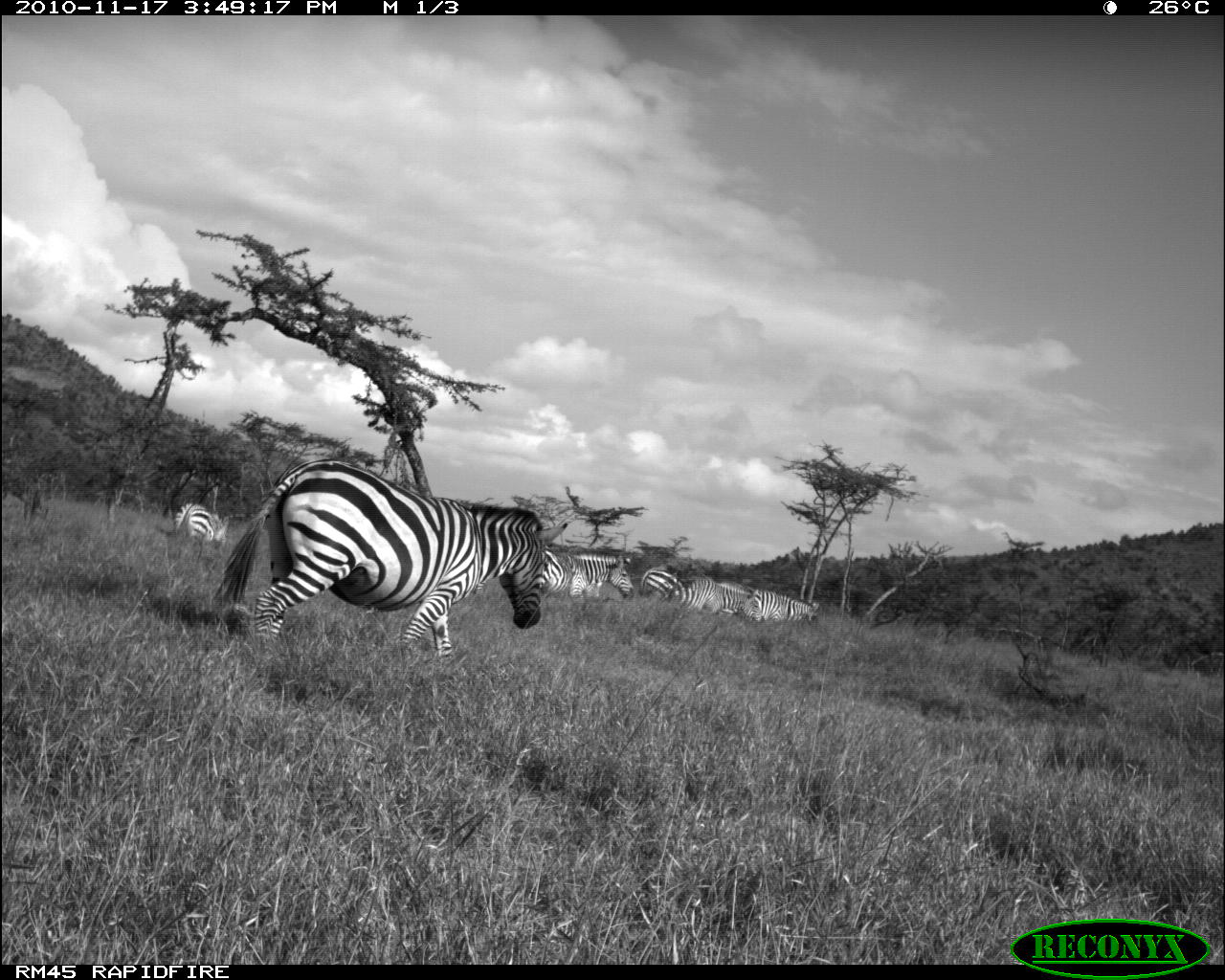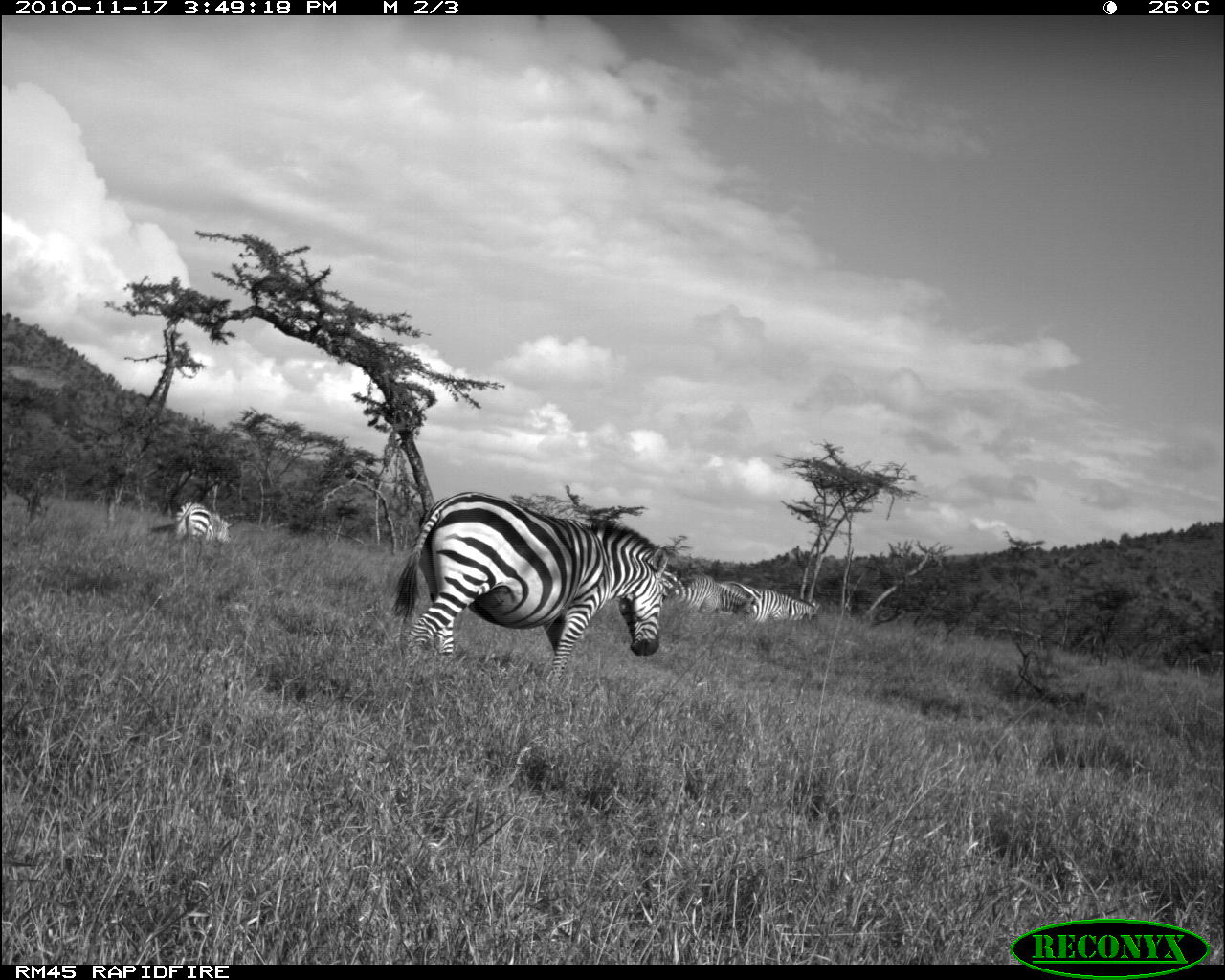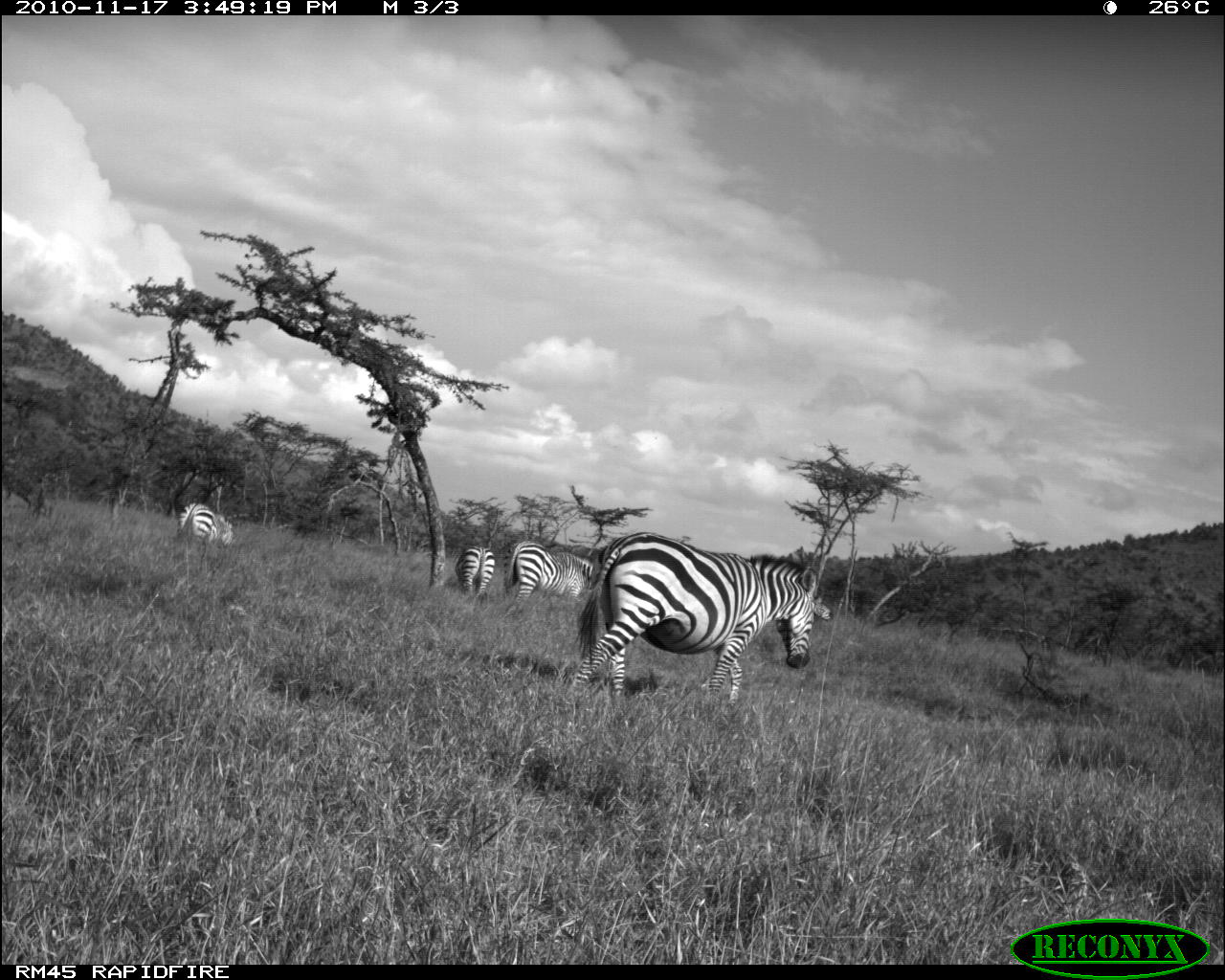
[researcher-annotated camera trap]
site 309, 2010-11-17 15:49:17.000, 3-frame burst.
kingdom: Animalia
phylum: Chordata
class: Mammalia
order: Perissodactyla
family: Equidae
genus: Equus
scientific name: Equus quagga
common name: plains zebra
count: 6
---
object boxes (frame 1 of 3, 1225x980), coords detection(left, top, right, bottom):
equus quagga: detection(210, 458, 568, 653); detection(689, 577, 763, 622); detection(570, 556, 634, 599); detection(175, 502, 229, 545); detection(640, 565, 688, 607); detection(759, 589, 819, 621); detection(542, 549, 574, 591)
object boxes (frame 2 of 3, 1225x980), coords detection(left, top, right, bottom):
equus quagga: detection(390, 490, 670, 679); detection(660, 570, 716, 618); detection(175, 502, 234, 545); detection(760, 588, 819, 625); detection(717, 580, 770, 621)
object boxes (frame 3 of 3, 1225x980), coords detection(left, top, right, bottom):
equus quagga: detection(569, 532, 818, 705); detection(503, 539, 594, 612); detection(176, 502, 234, 546); detection(455, 545, 496, 596); detection(814, 597, 833, 621)